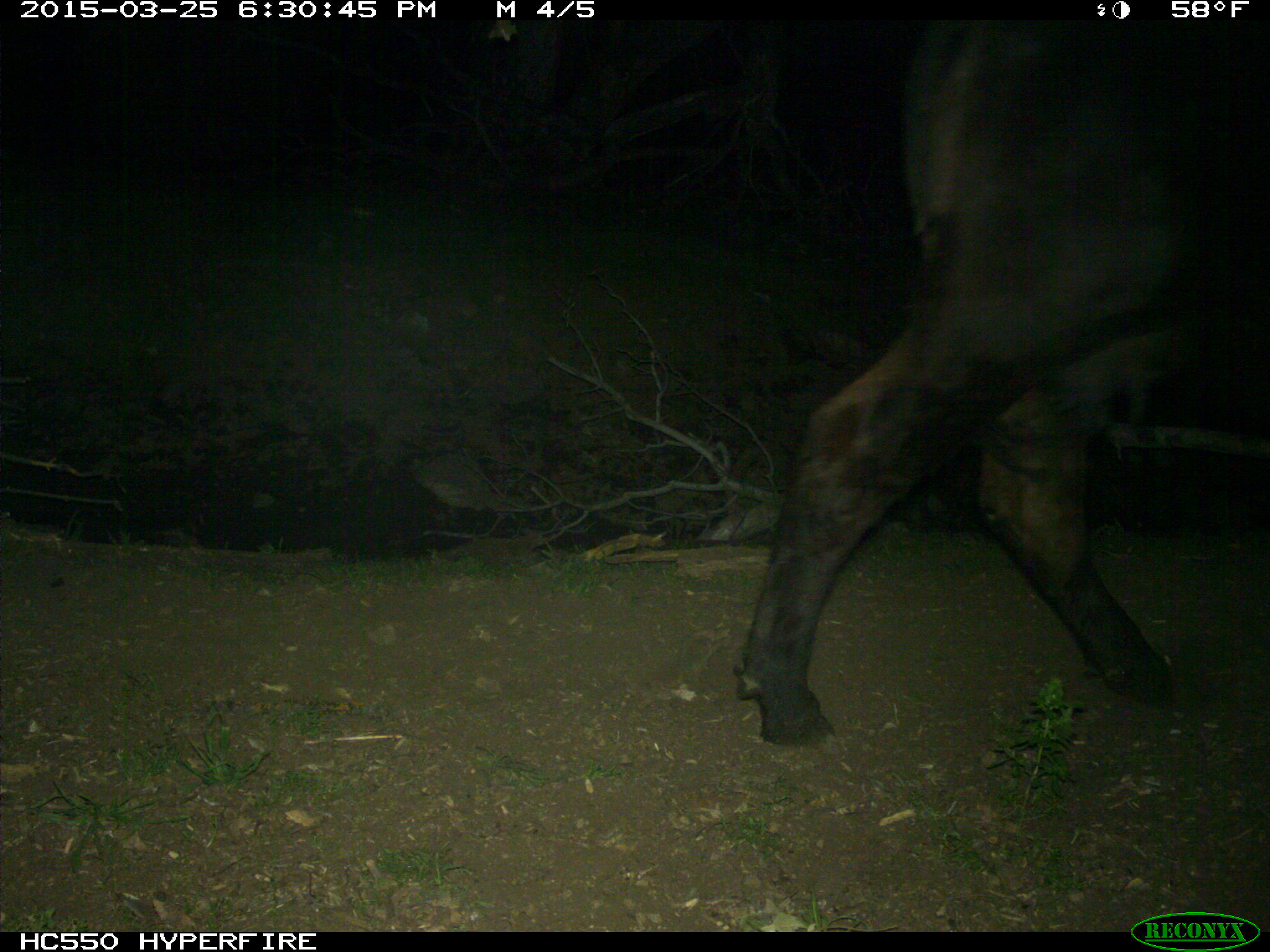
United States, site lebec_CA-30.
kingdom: Animalia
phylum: Chordata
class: Mammalia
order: Artiodactyla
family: Bovidae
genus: Bos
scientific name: Bos taurus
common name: domestic cow